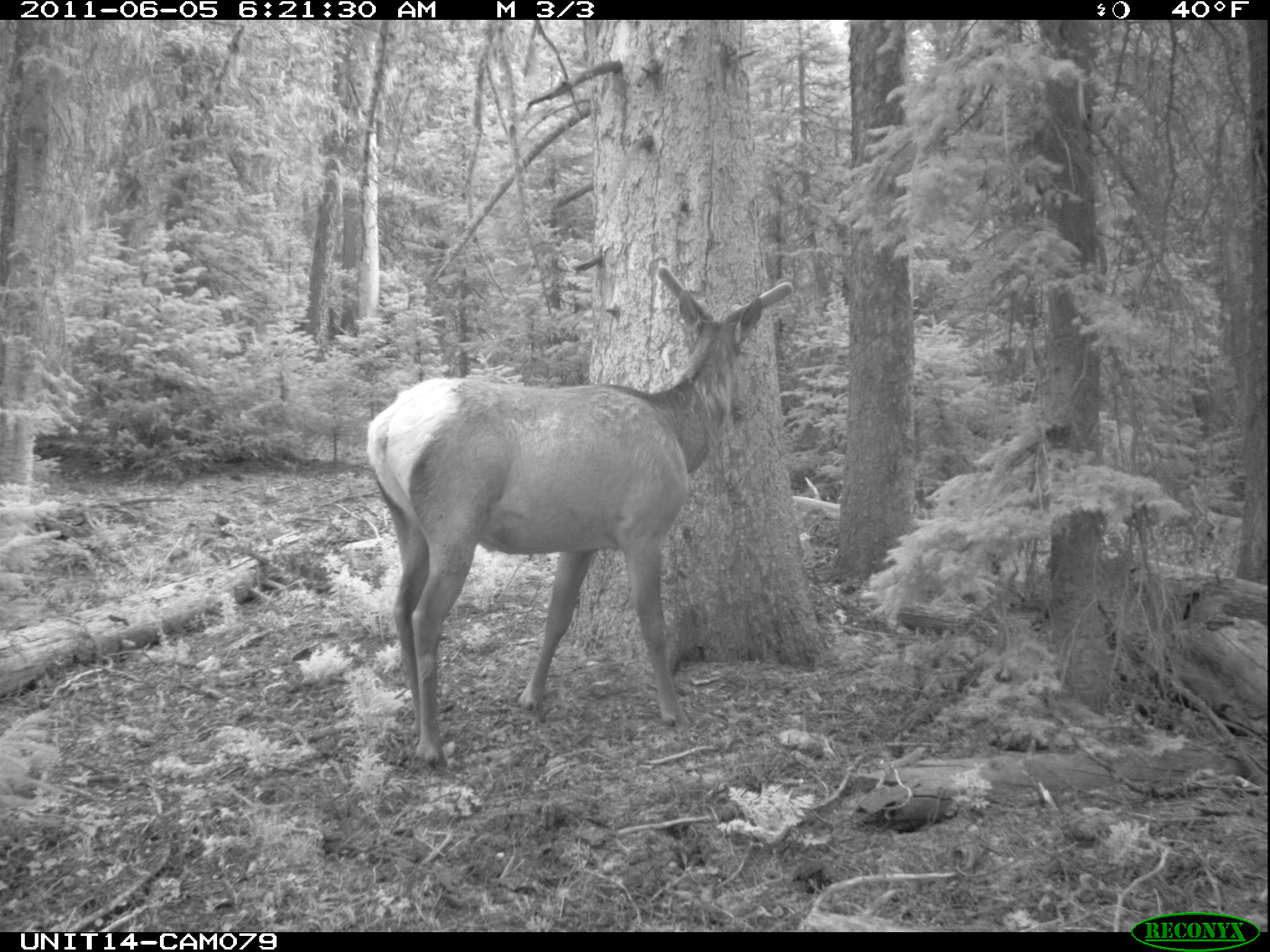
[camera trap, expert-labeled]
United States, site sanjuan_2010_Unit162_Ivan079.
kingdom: Animalia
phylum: Chordata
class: Mammalia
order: Artiodactyla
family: Cervidae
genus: Cervus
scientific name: Cervus elaphus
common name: red deer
Cervus elaphus (red deer).